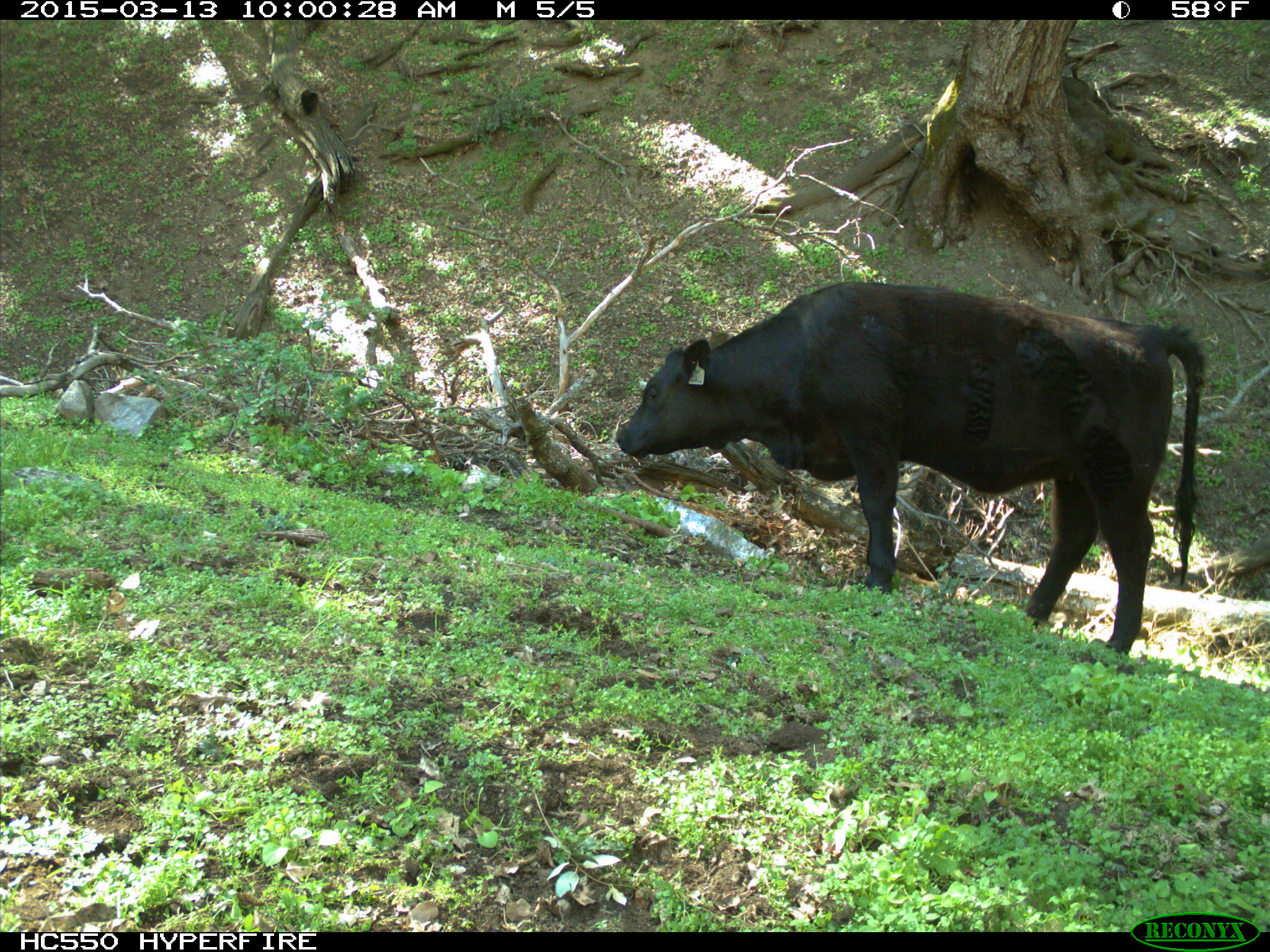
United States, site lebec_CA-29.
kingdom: Animalia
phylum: Chordata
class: Mammalia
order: Artiodactyla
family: Bovidae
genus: Bos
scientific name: Bos taurus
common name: domestic cow